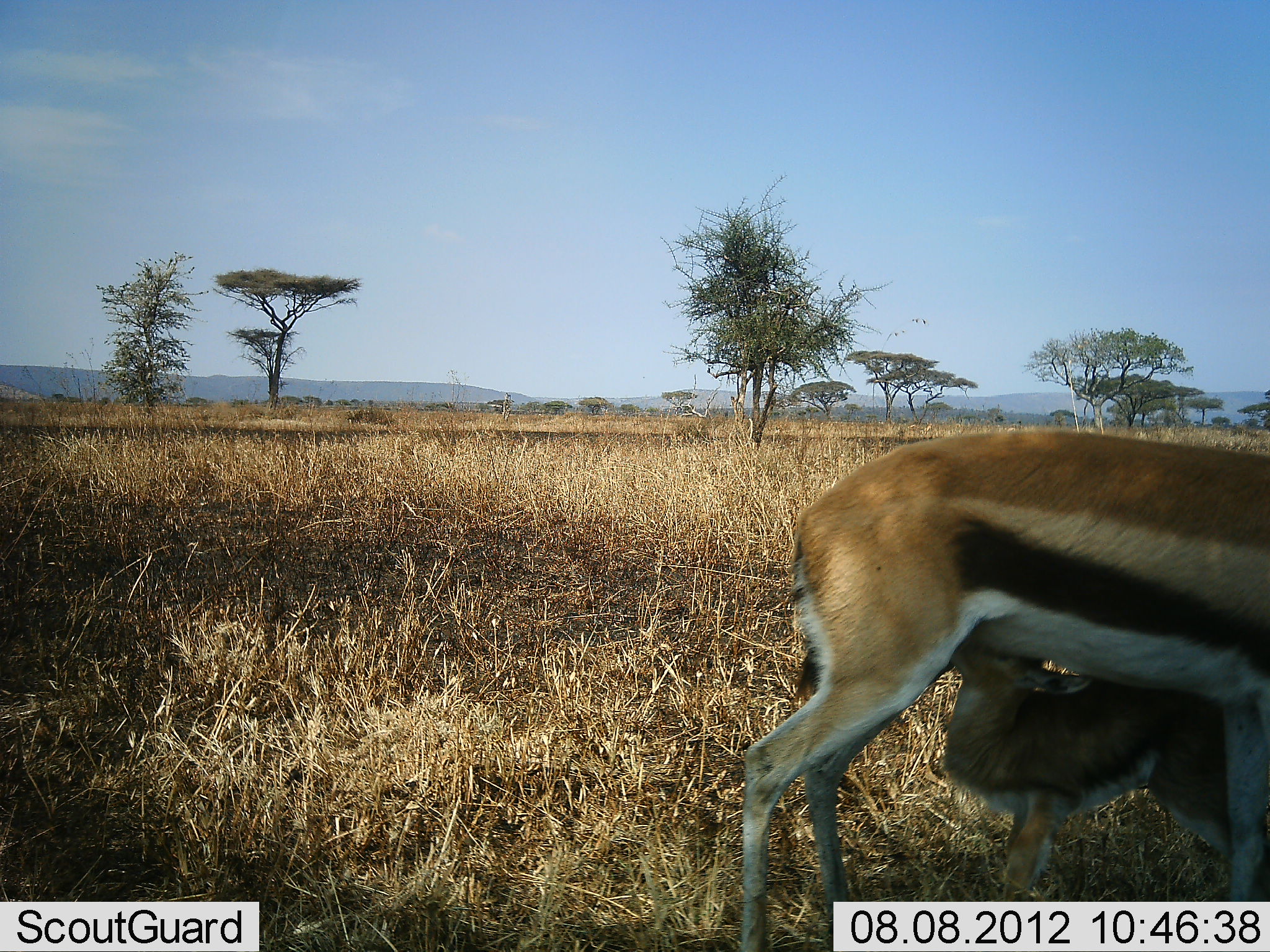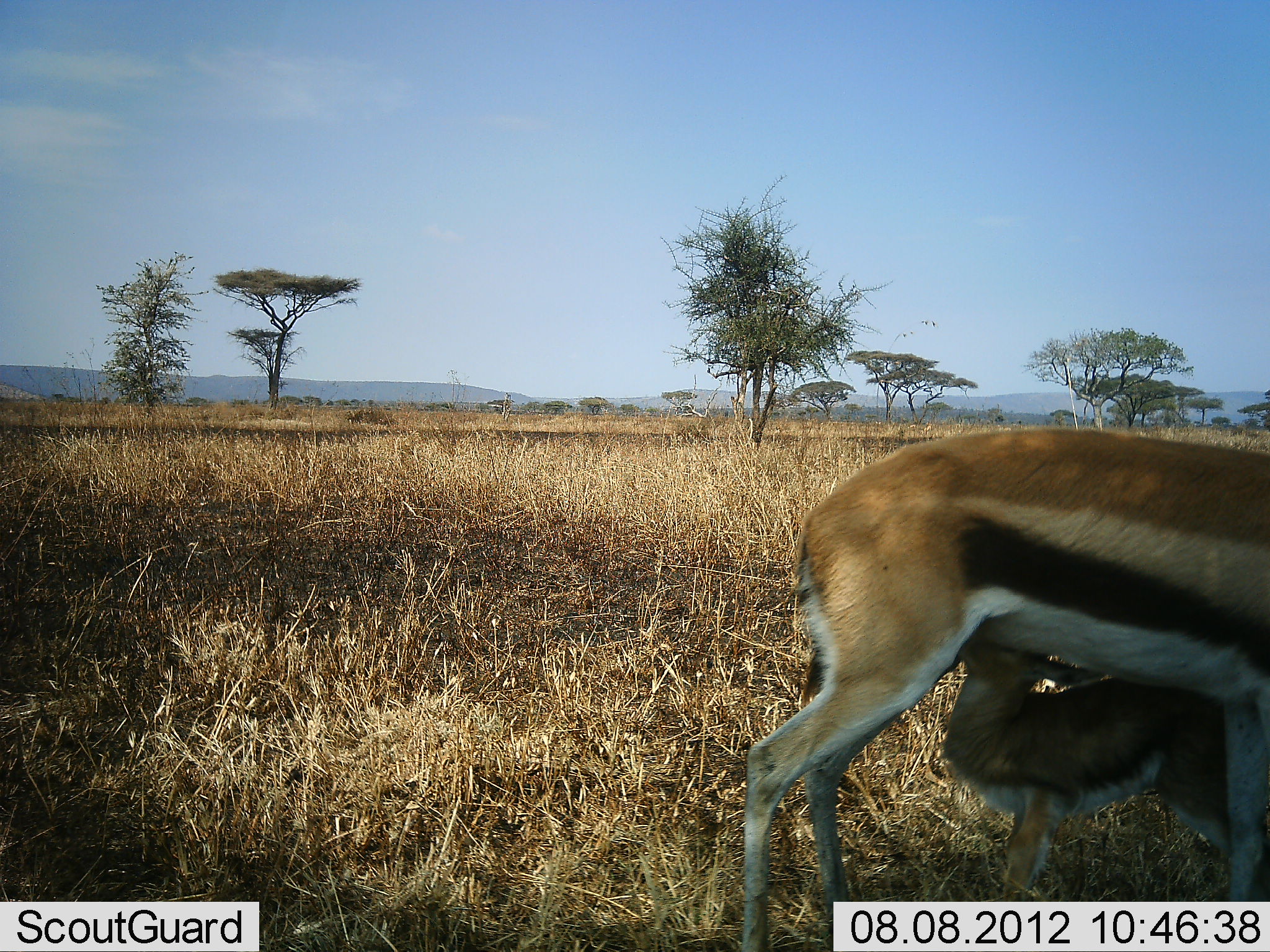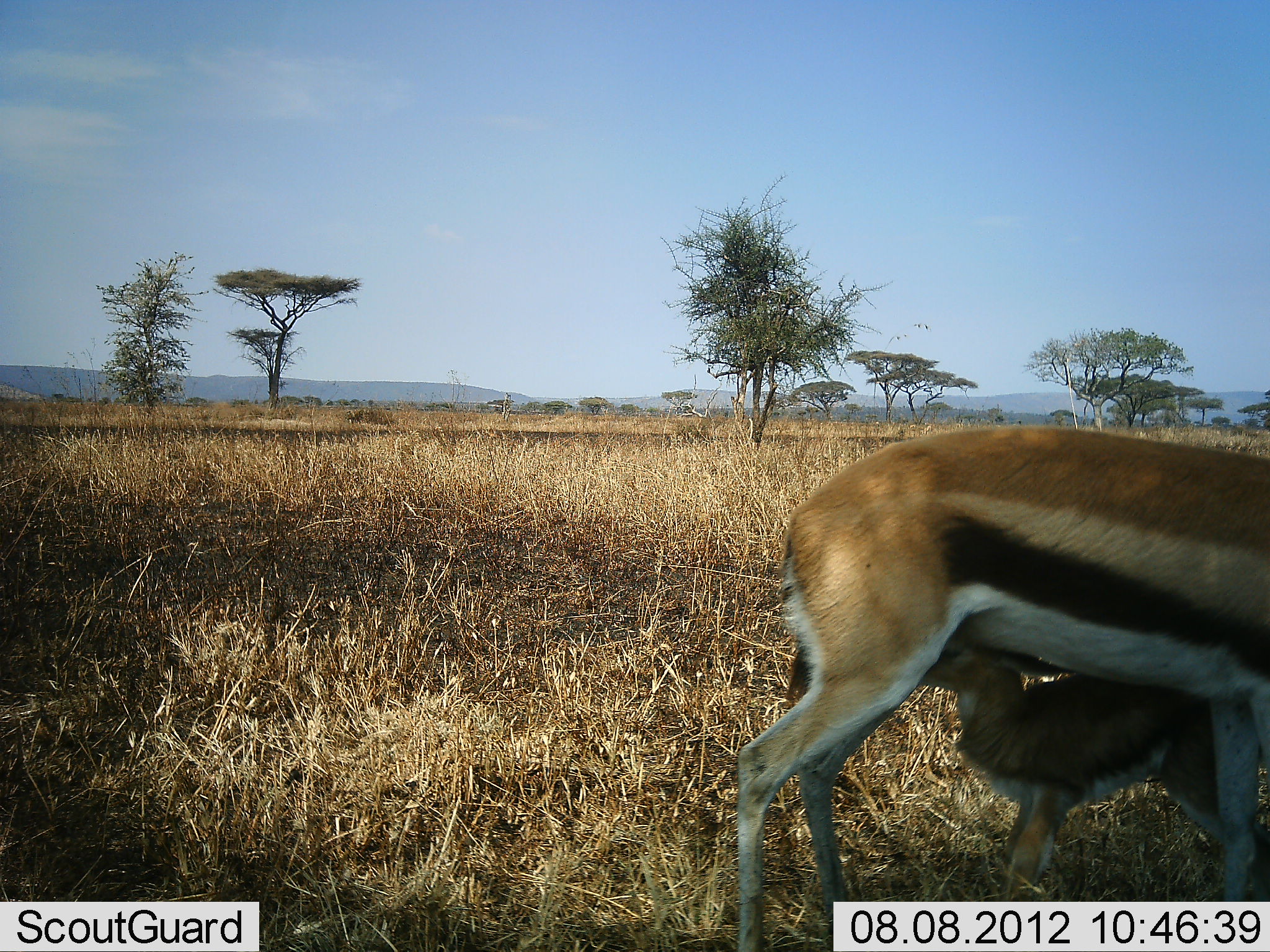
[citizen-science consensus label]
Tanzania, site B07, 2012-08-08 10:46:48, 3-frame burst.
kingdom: Animalia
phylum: Chordata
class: Mammalia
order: Artiodactyla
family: Bovidae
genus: Eudorcas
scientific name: Eudorcas thomsonii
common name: thomson's gazelle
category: gazellethomsons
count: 2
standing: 50%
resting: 0%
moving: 0%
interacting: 60%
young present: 100%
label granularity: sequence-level